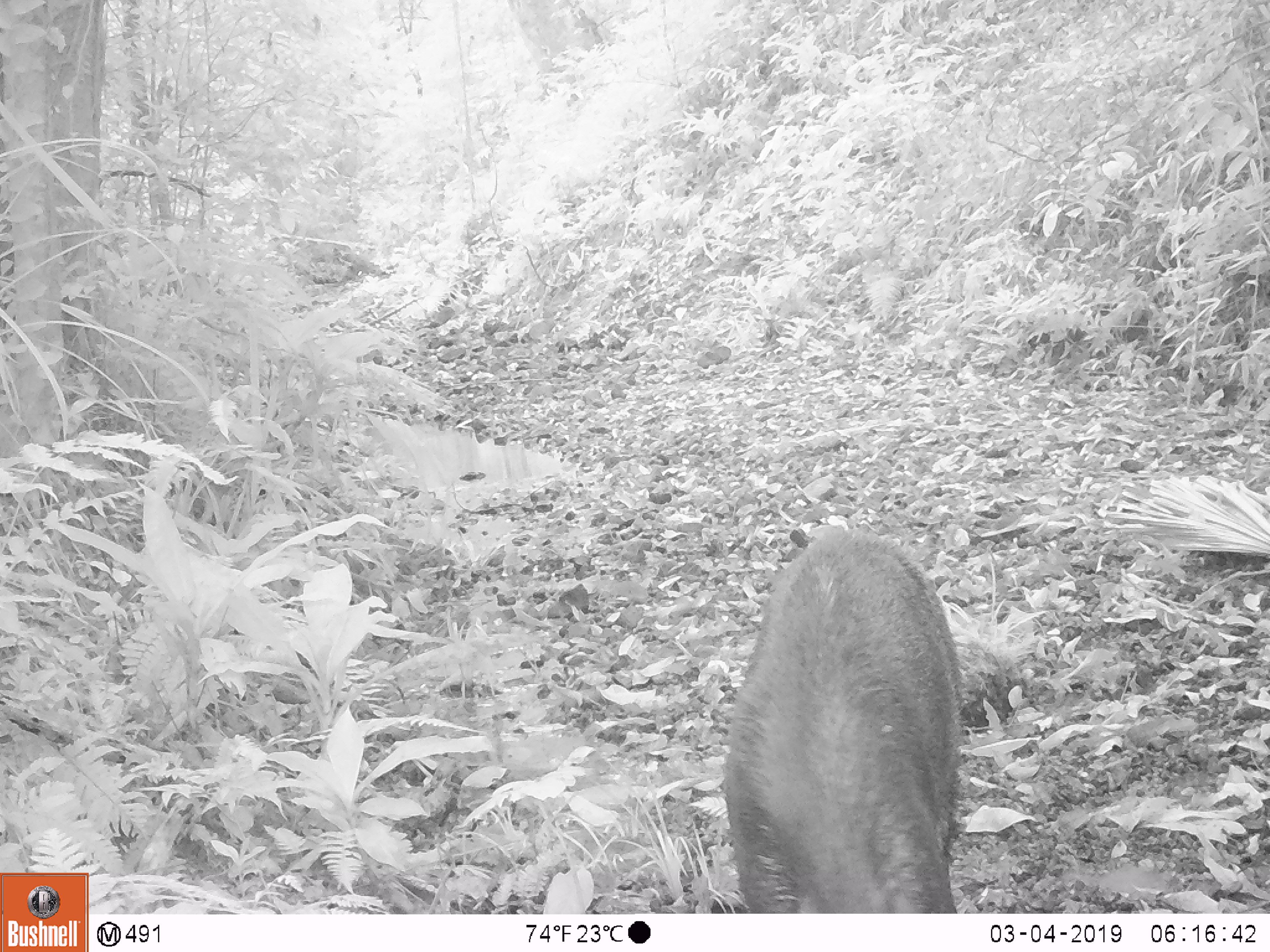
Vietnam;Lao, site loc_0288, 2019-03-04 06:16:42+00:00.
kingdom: Animalia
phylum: Chordata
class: Mammalia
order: Artiodactyla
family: Suidae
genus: Sus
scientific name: Sus scrofa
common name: eurasian wild pig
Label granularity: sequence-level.